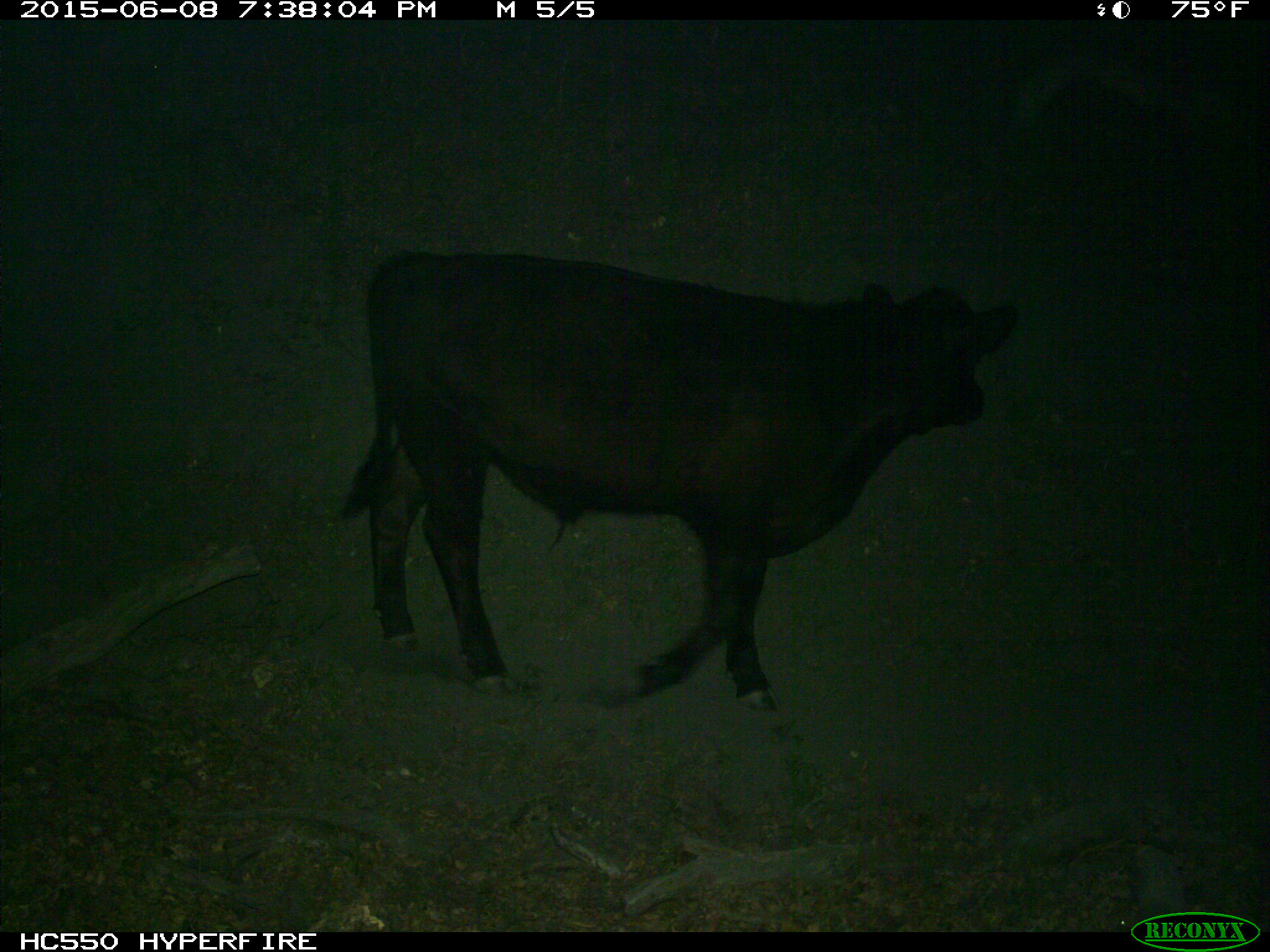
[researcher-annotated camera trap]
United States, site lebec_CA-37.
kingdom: Animalia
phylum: Chordata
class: Mammalia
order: Artiodactyla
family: Bovidae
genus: Bos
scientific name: Bos taurus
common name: domestic cow